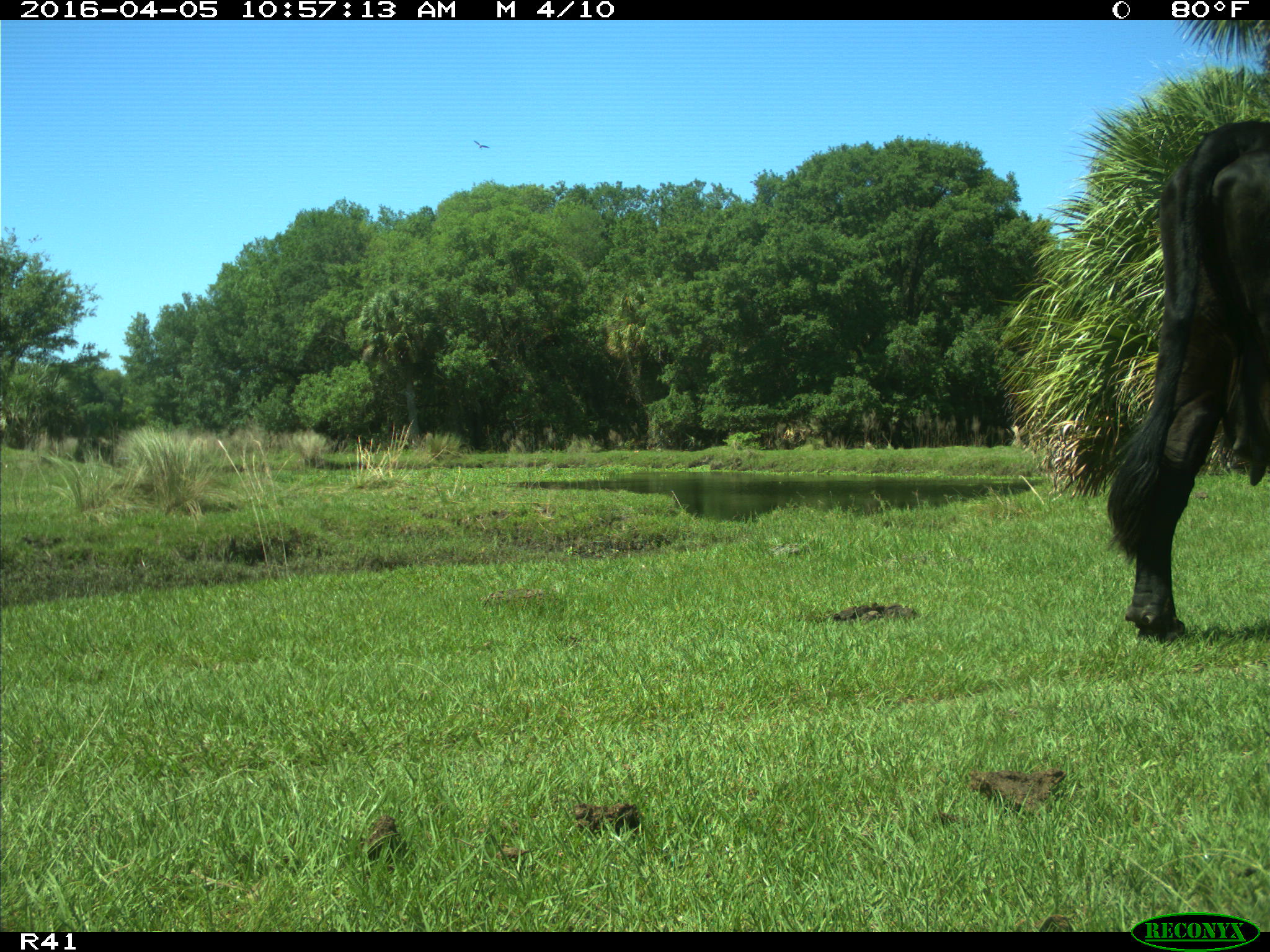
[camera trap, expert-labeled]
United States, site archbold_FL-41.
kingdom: Animalia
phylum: Chordata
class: Mammalia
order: Artiodactyla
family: Bovidae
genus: Bos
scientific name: Bos taurus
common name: domestic cow